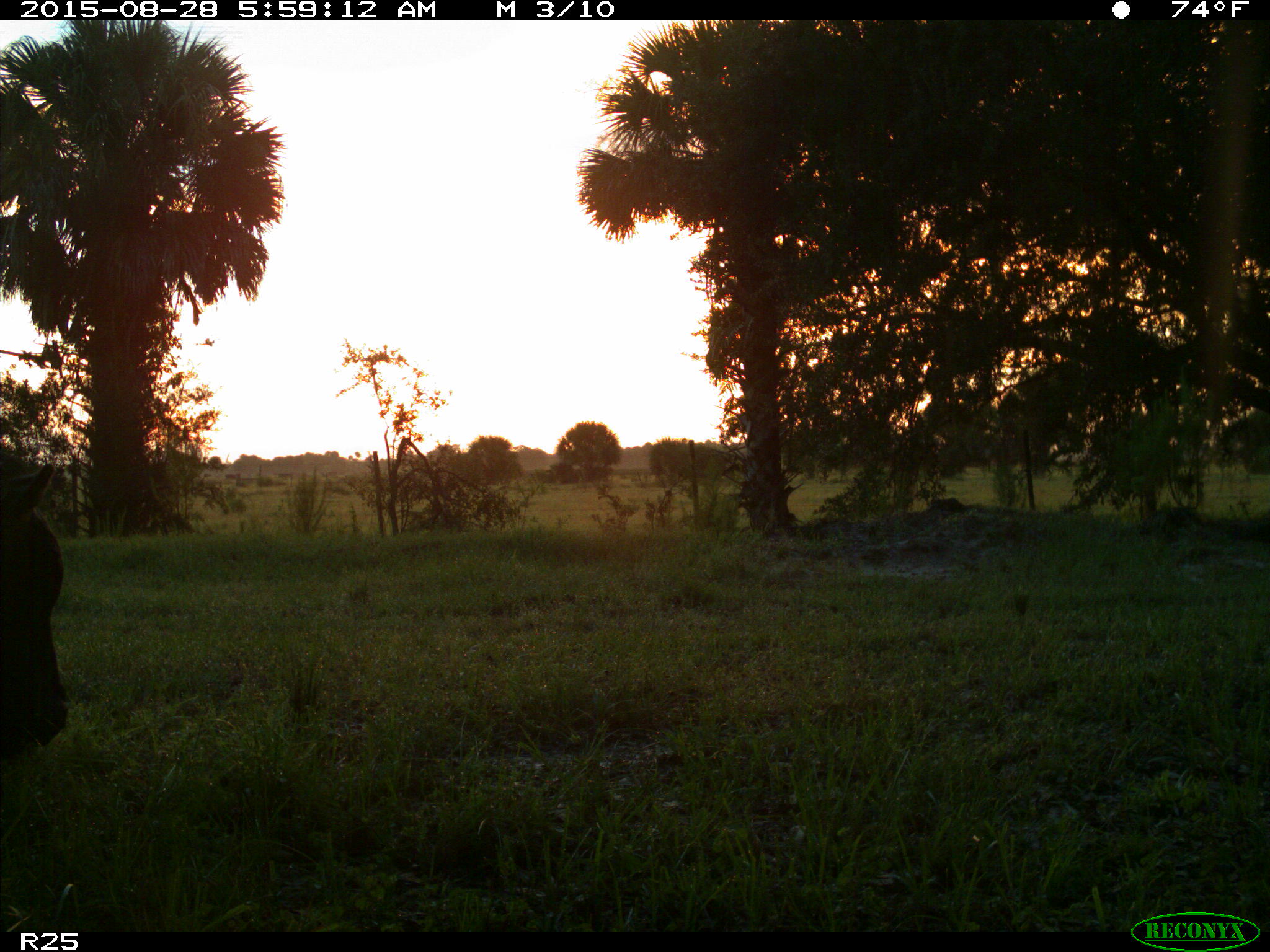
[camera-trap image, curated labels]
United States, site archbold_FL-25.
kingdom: Animalia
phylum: Chordata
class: Mammalia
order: Artiodactyla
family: Bovidae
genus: Bos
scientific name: Bos taurus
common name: domestic cow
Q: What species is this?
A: Bos taurus (domestic cow).